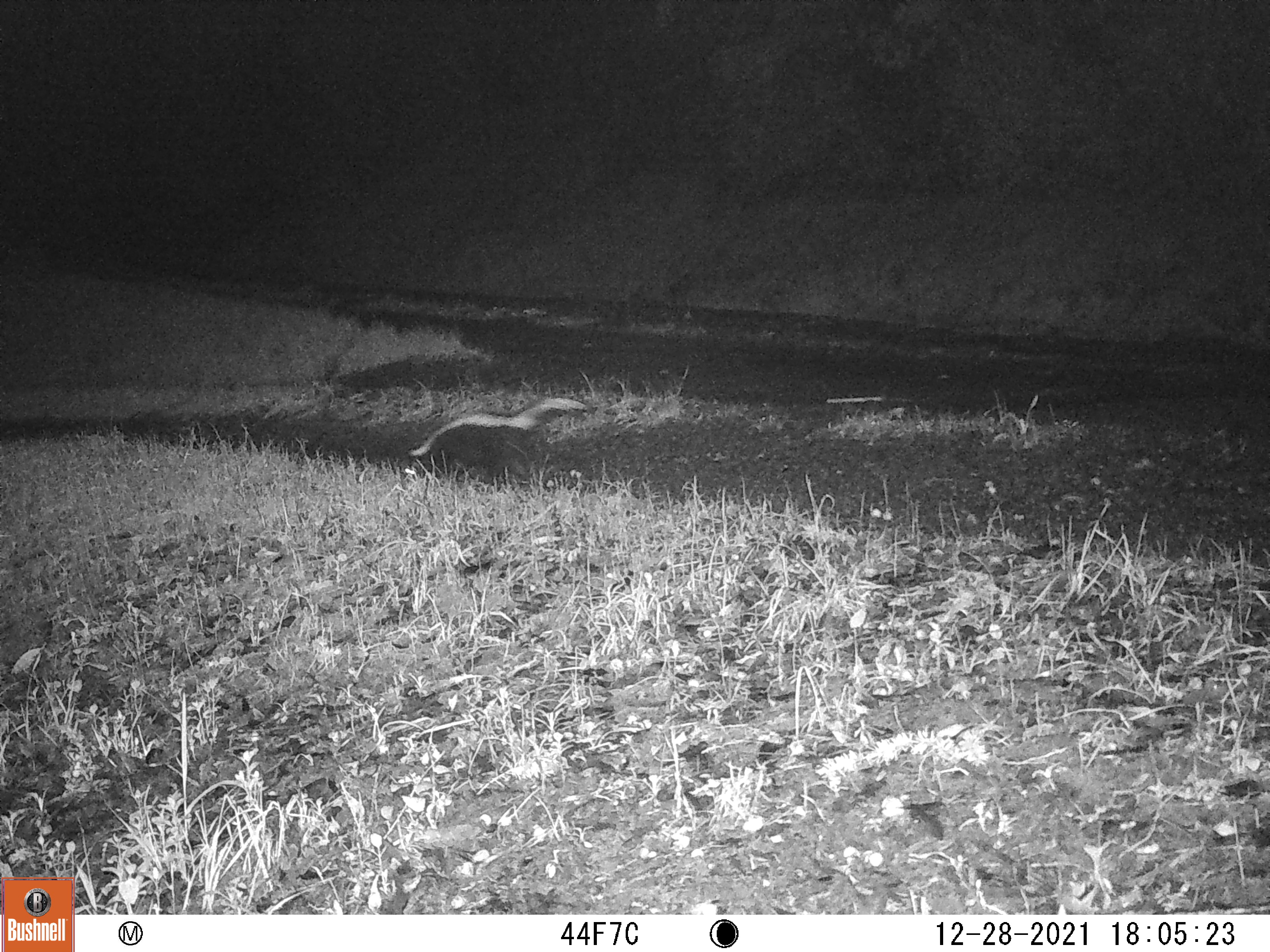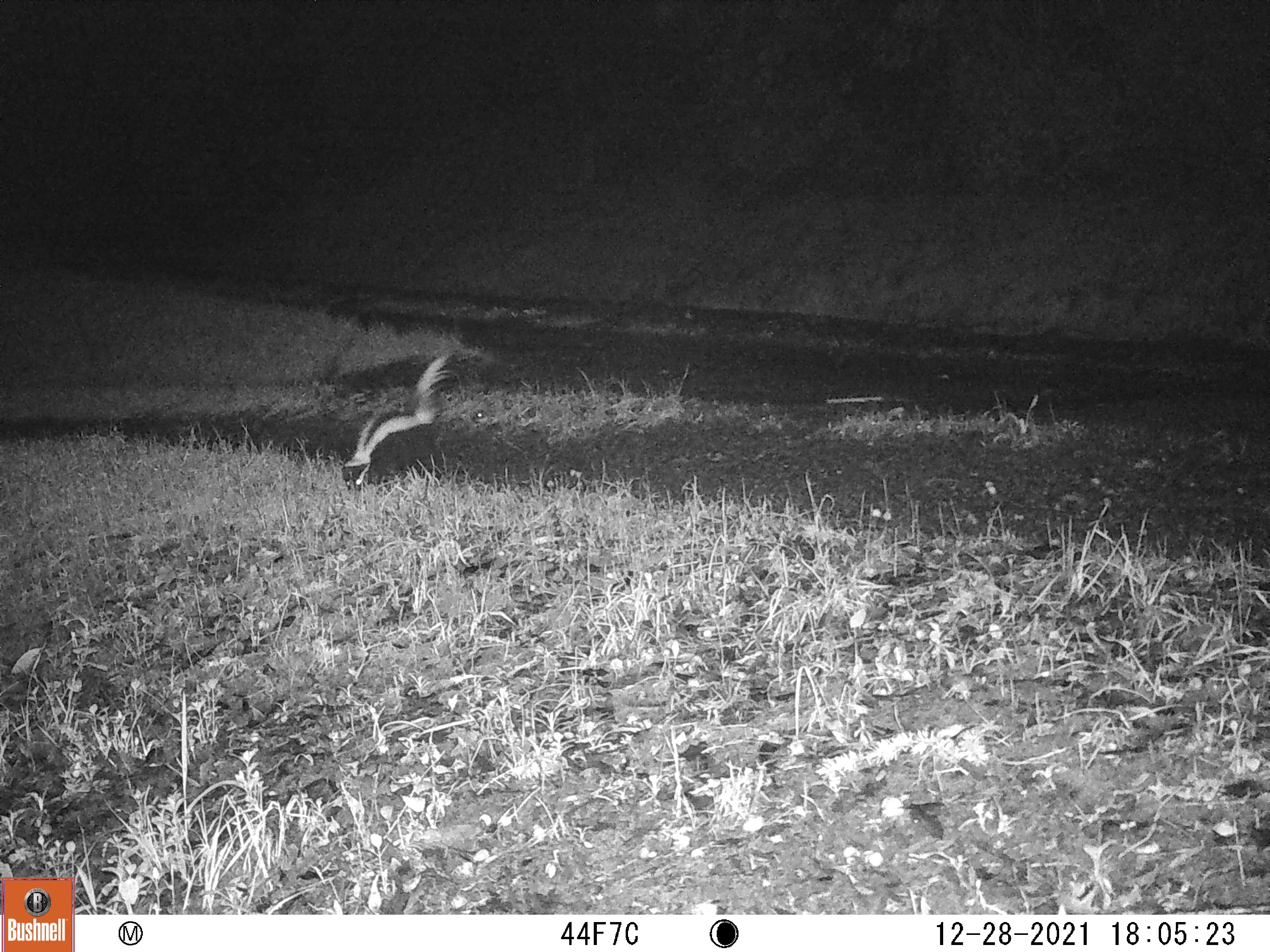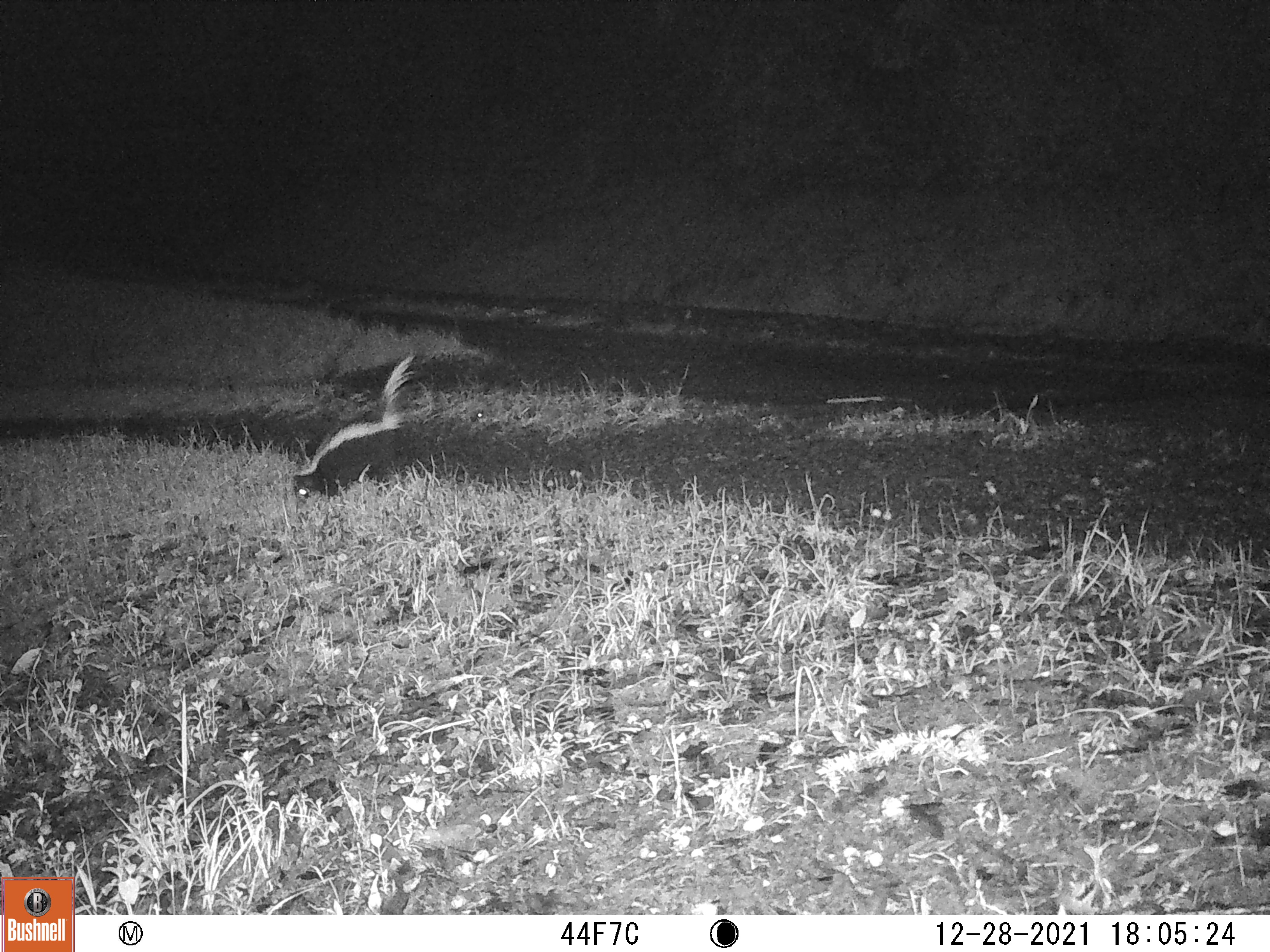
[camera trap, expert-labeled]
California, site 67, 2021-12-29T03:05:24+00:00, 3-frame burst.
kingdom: Animalia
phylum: Chordata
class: Mammalia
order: Carnivora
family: Mephitidae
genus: Mephitis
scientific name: Mephitis mephitis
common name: striped skunk